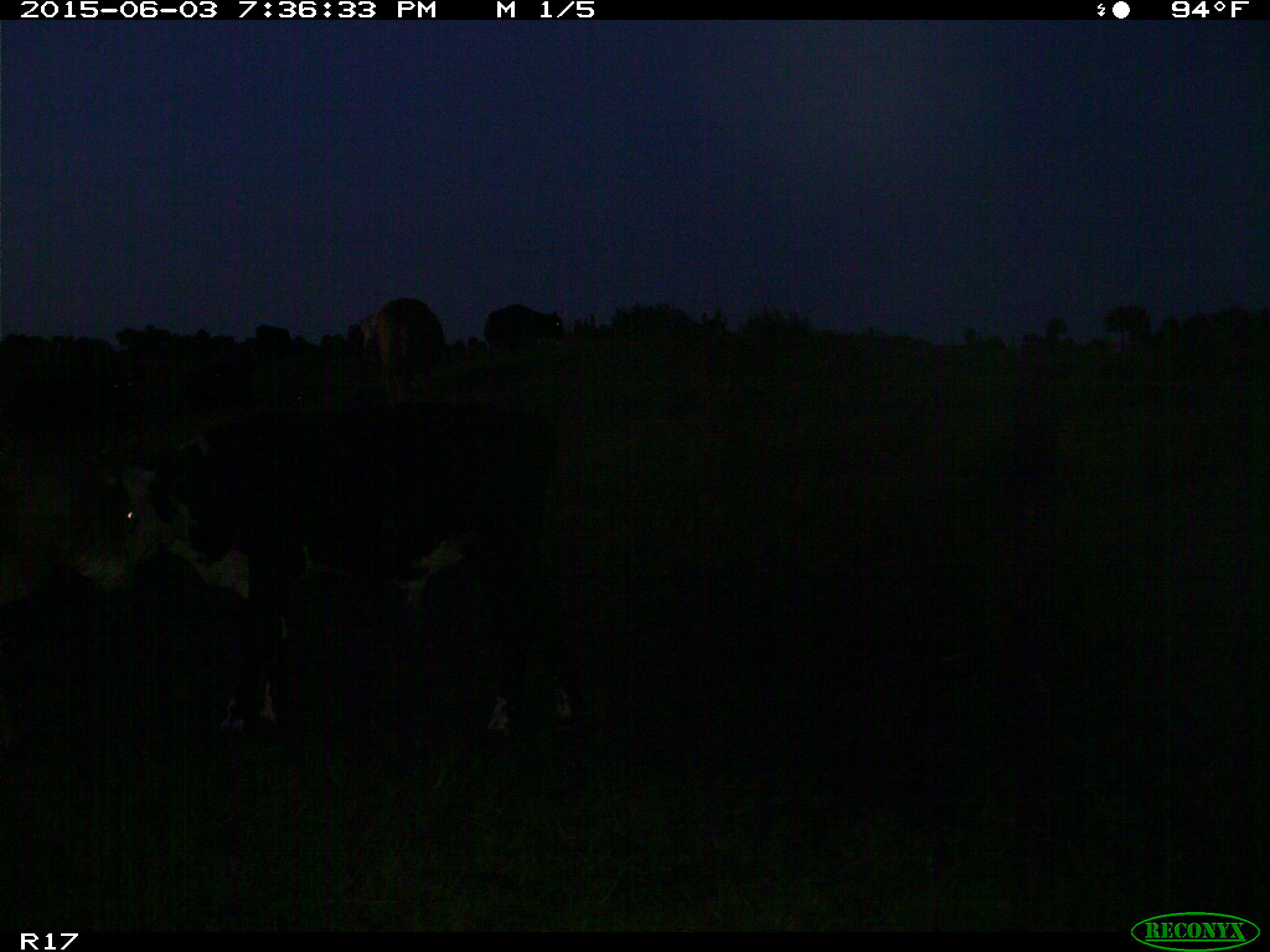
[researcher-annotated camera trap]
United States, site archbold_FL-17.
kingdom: Animalia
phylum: Chordata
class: Mammalia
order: Artiodactyla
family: Bovidae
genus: Bos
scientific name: Bos taurus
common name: domestic cow